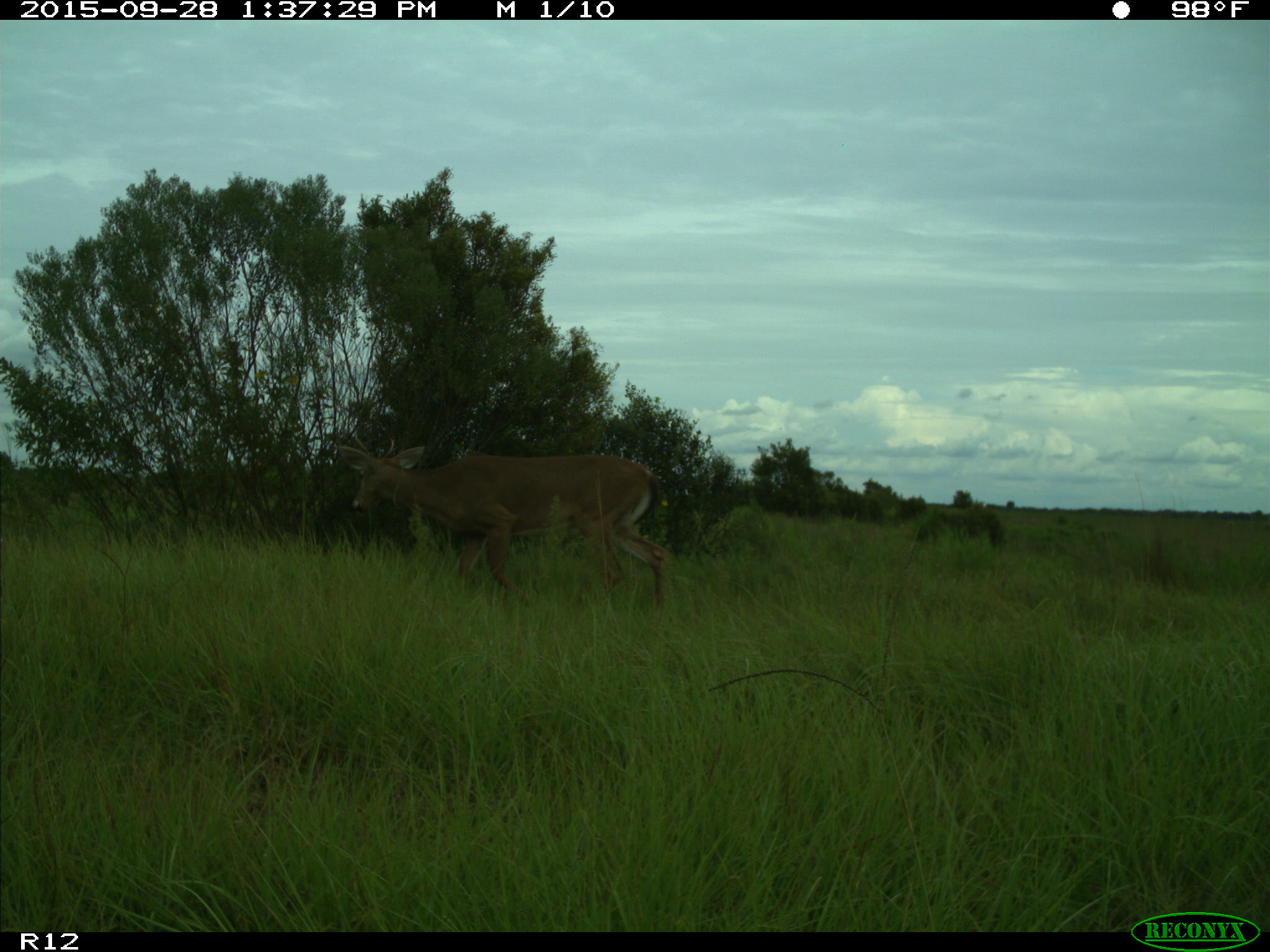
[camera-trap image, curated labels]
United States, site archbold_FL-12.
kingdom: Animalia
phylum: Chordata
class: Mammalia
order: Artiodactyla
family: Cervidae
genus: Odocoileus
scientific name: Odocoileus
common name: deer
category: unidentified deer